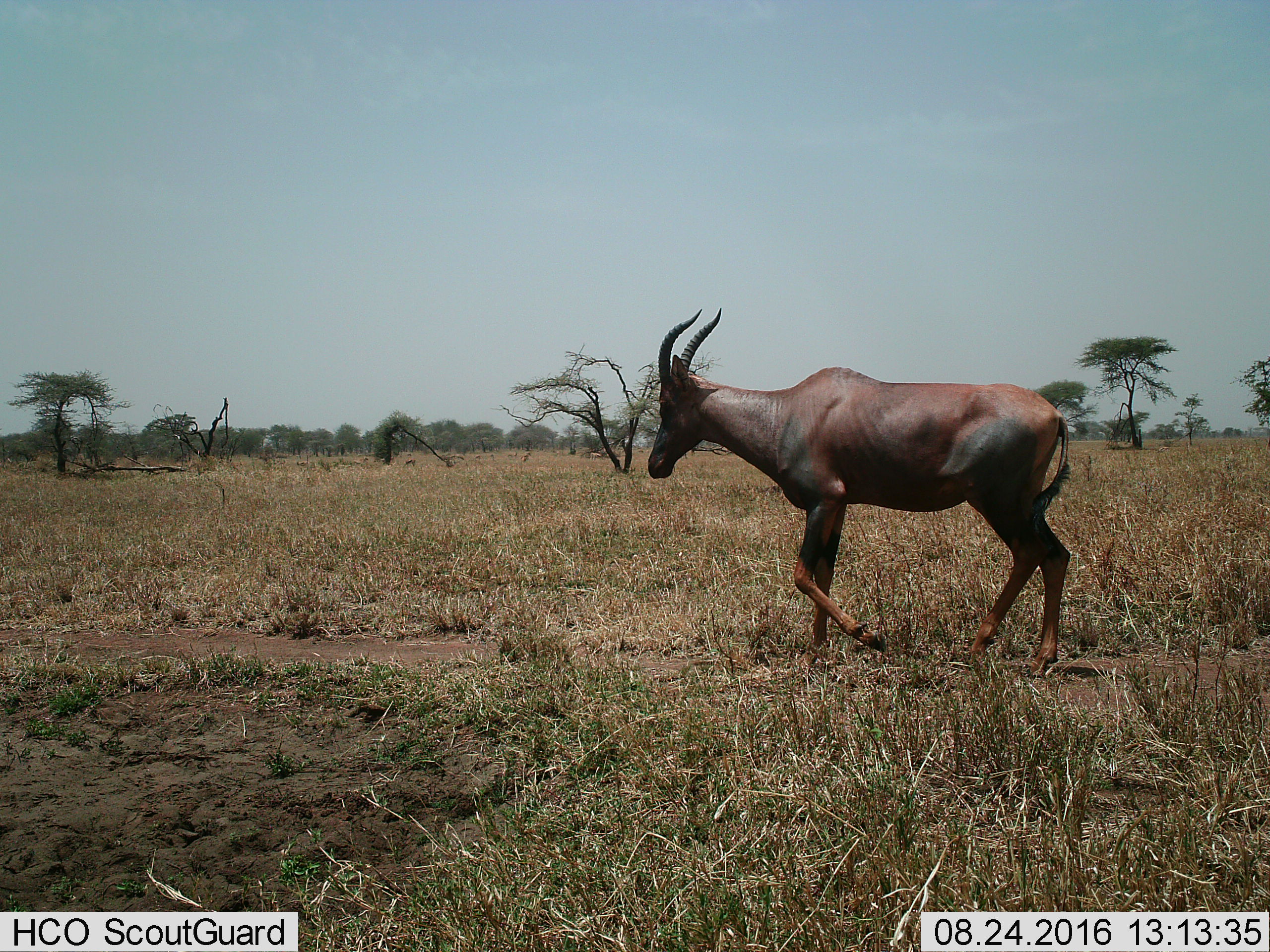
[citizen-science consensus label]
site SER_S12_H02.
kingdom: Animalia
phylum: Chordata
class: Mammalia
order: Artiodactyla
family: Bovidae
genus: Damaliscus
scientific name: Damaliscus lunatus jimela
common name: topi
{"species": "topi (Damaliscus lunatus jimela)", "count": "1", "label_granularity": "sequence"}